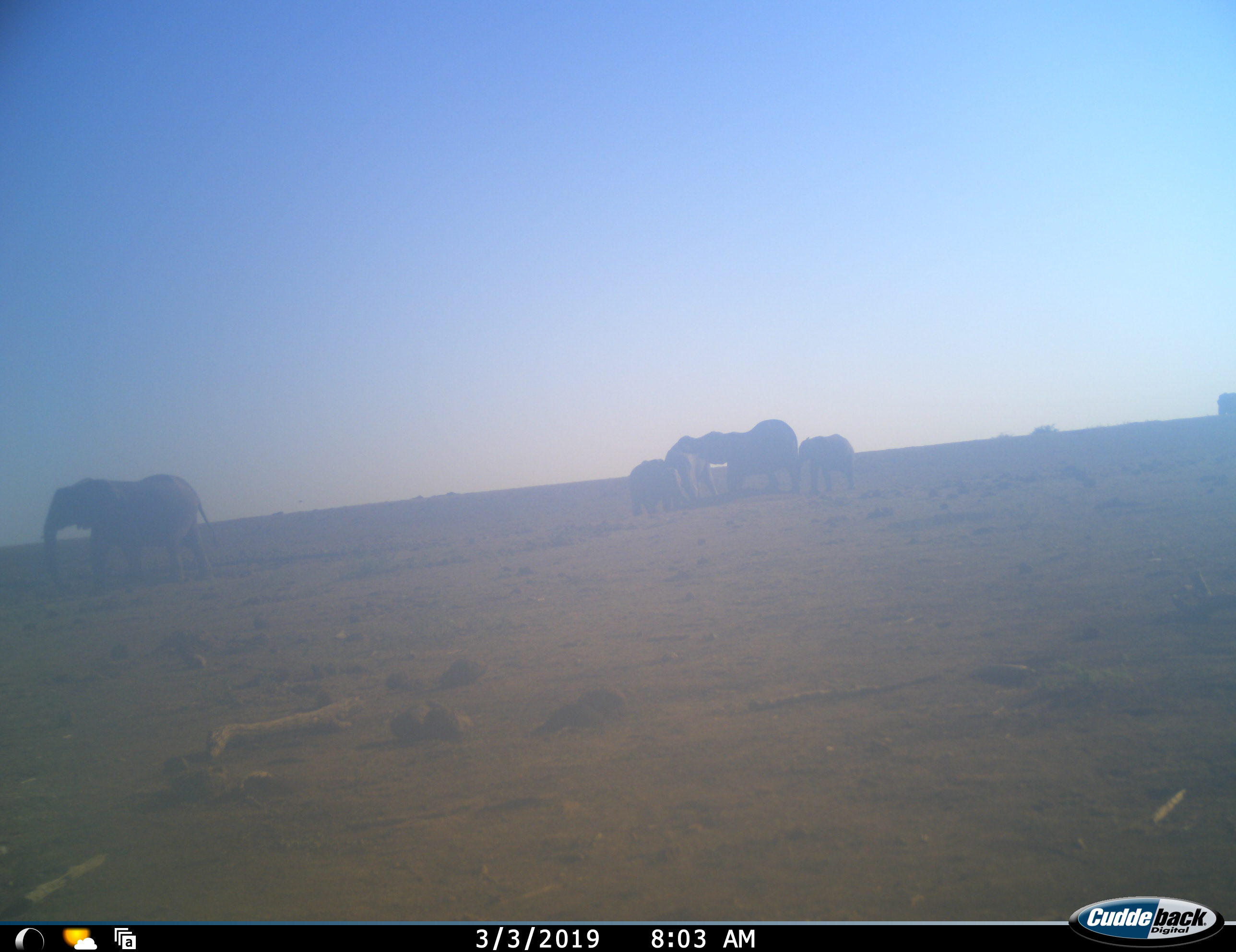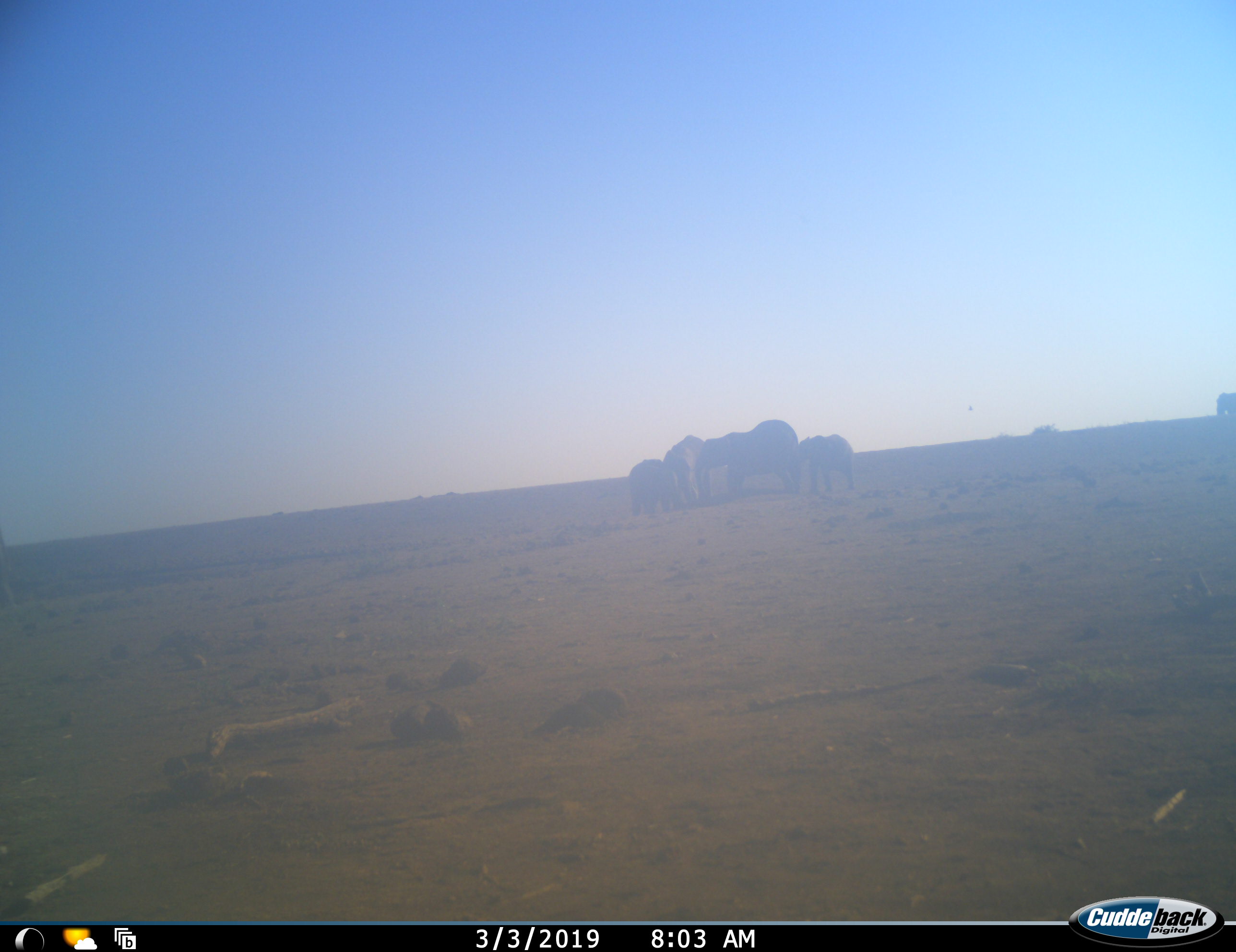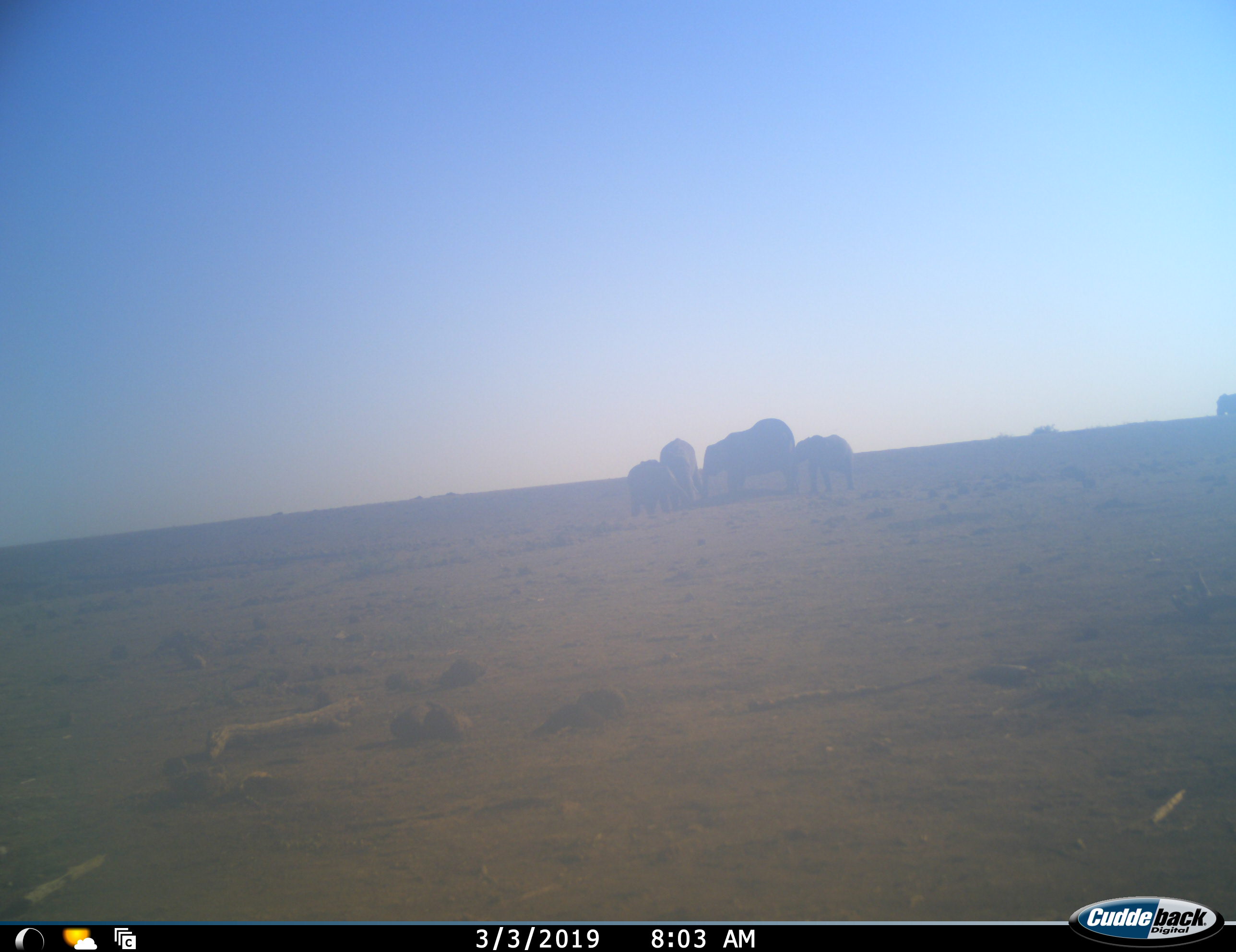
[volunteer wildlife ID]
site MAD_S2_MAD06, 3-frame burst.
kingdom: Animalia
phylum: Chordata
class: Mammalia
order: Proboscidea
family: Elephantidae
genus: Loxodonta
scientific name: Loxodonta africana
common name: african bush elephant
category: elephant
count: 6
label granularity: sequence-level